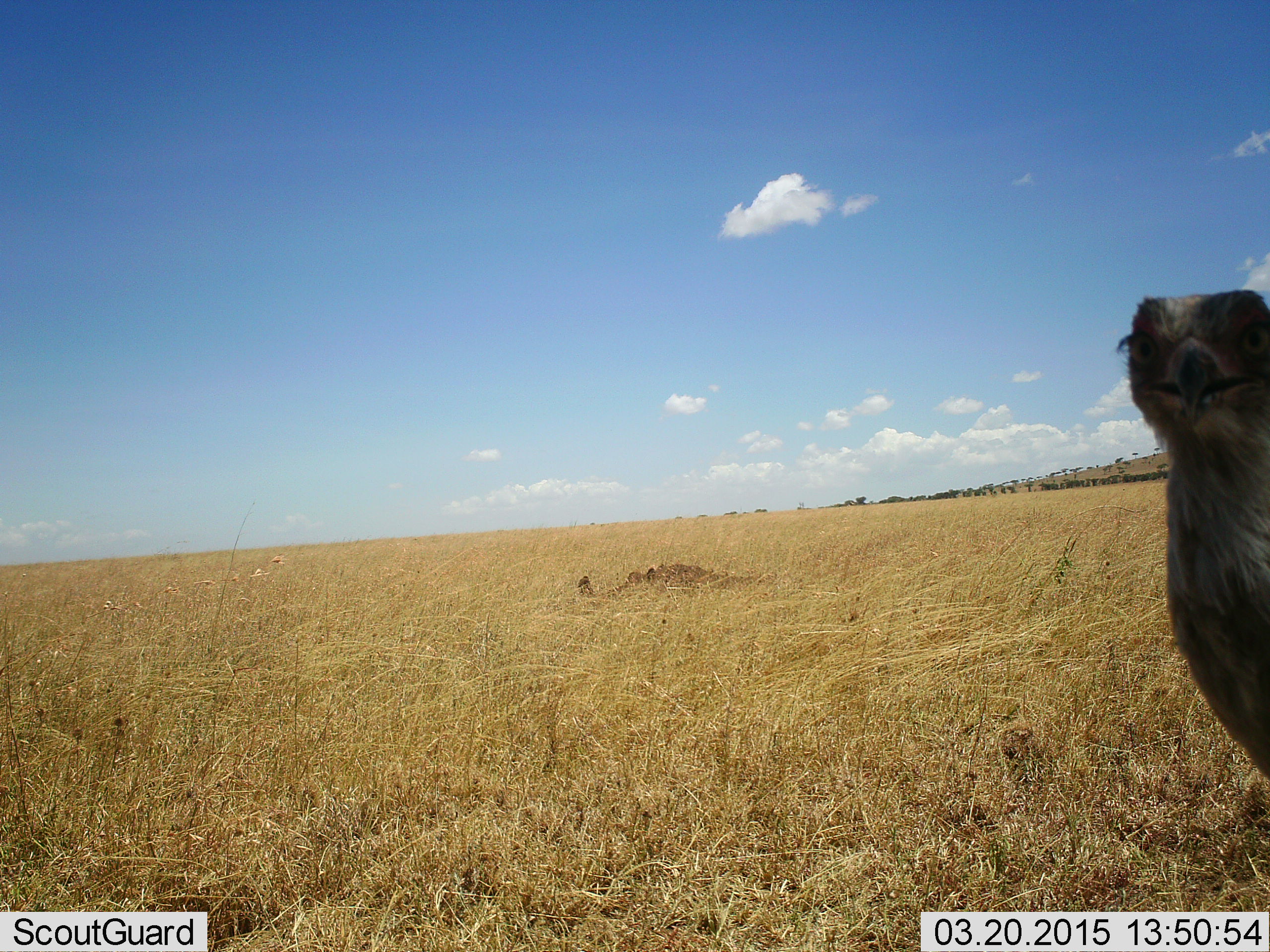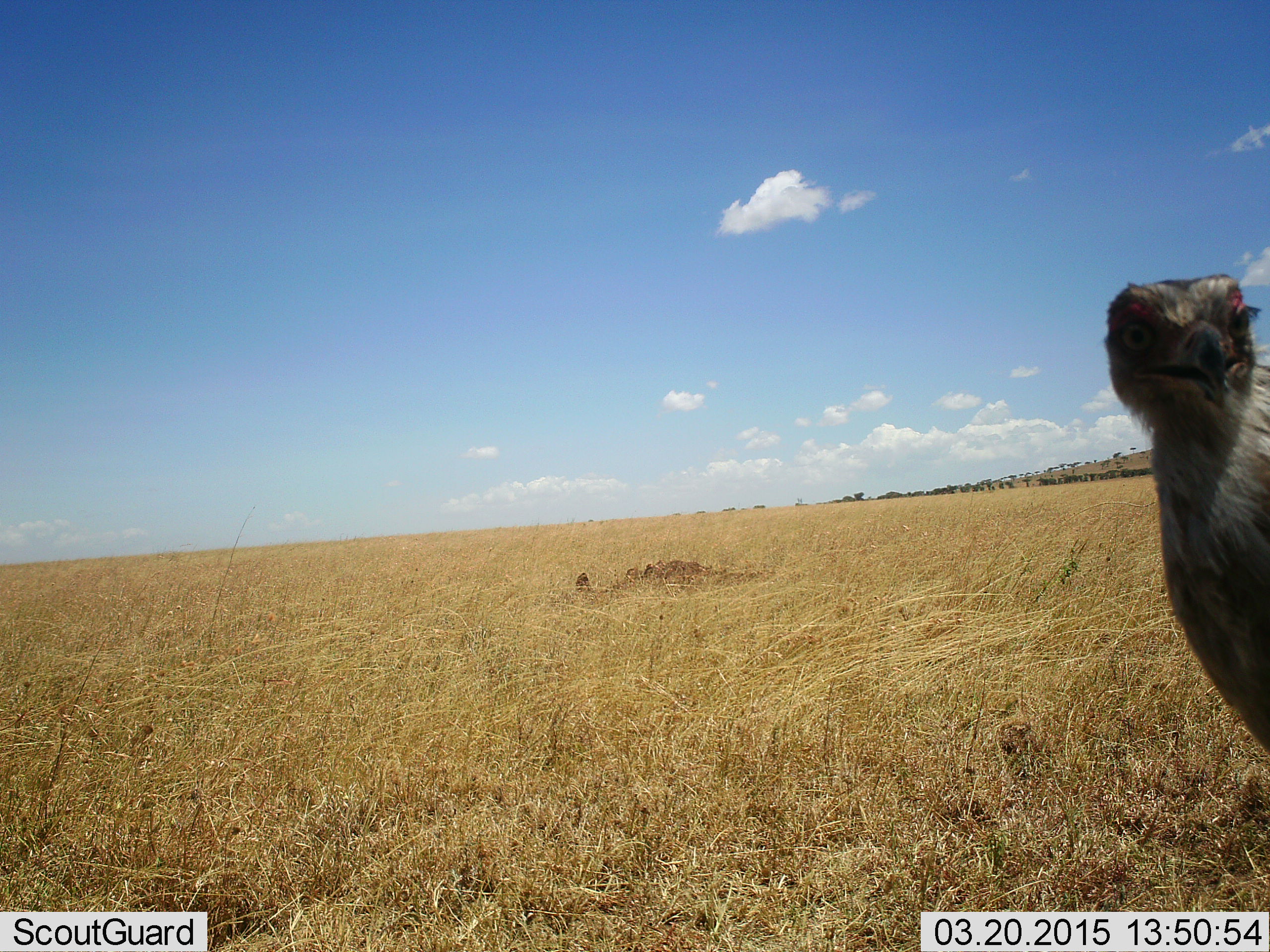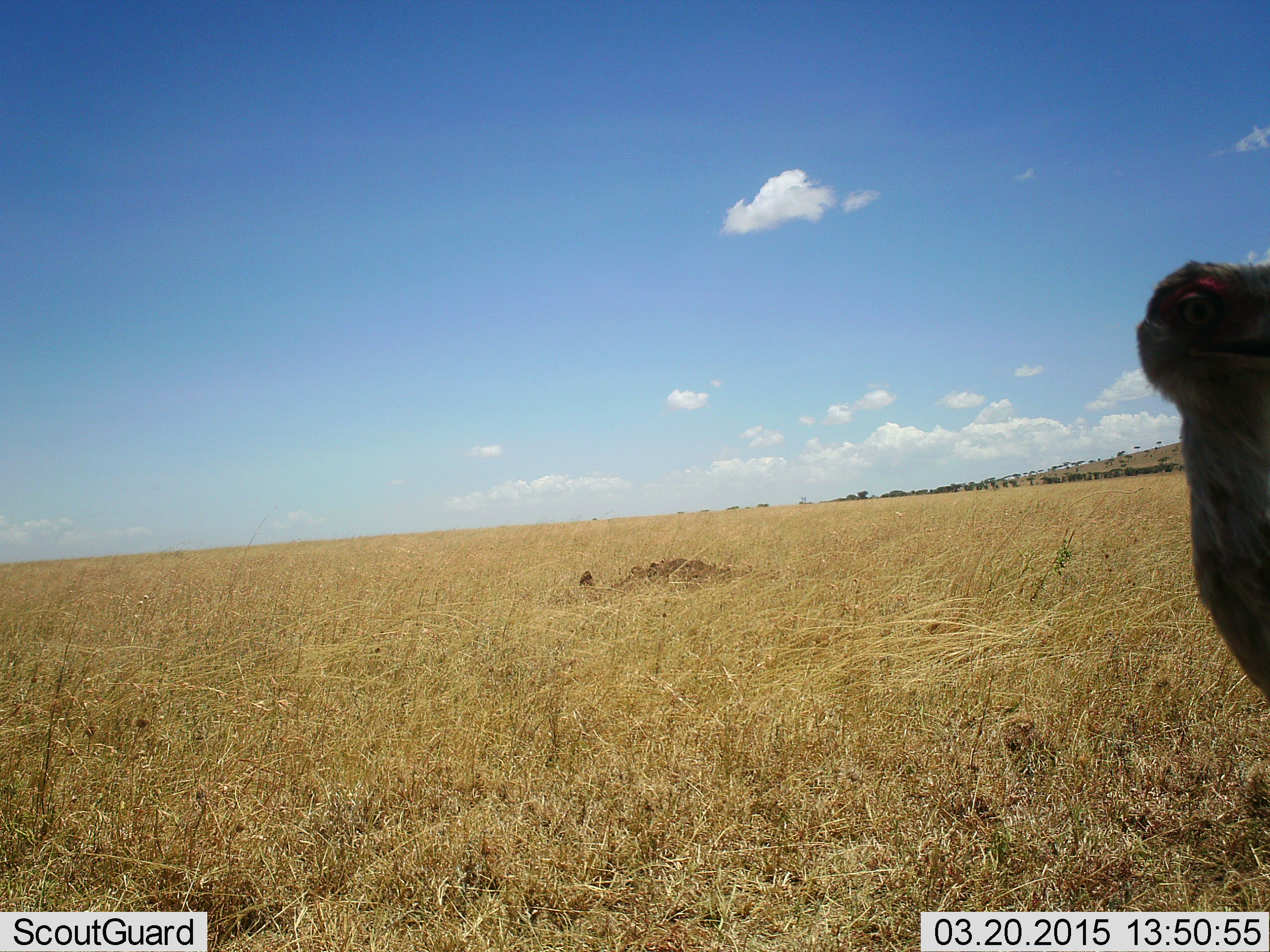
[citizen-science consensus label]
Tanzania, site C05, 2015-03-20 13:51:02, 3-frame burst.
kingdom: Animalia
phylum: Chordata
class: Aves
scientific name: Aves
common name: bird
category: otherbird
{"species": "otherbird (bird) (Aves)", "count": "1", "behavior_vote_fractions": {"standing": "100%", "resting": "0%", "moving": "0%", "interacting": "10%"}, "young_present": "0%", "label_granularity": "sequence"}